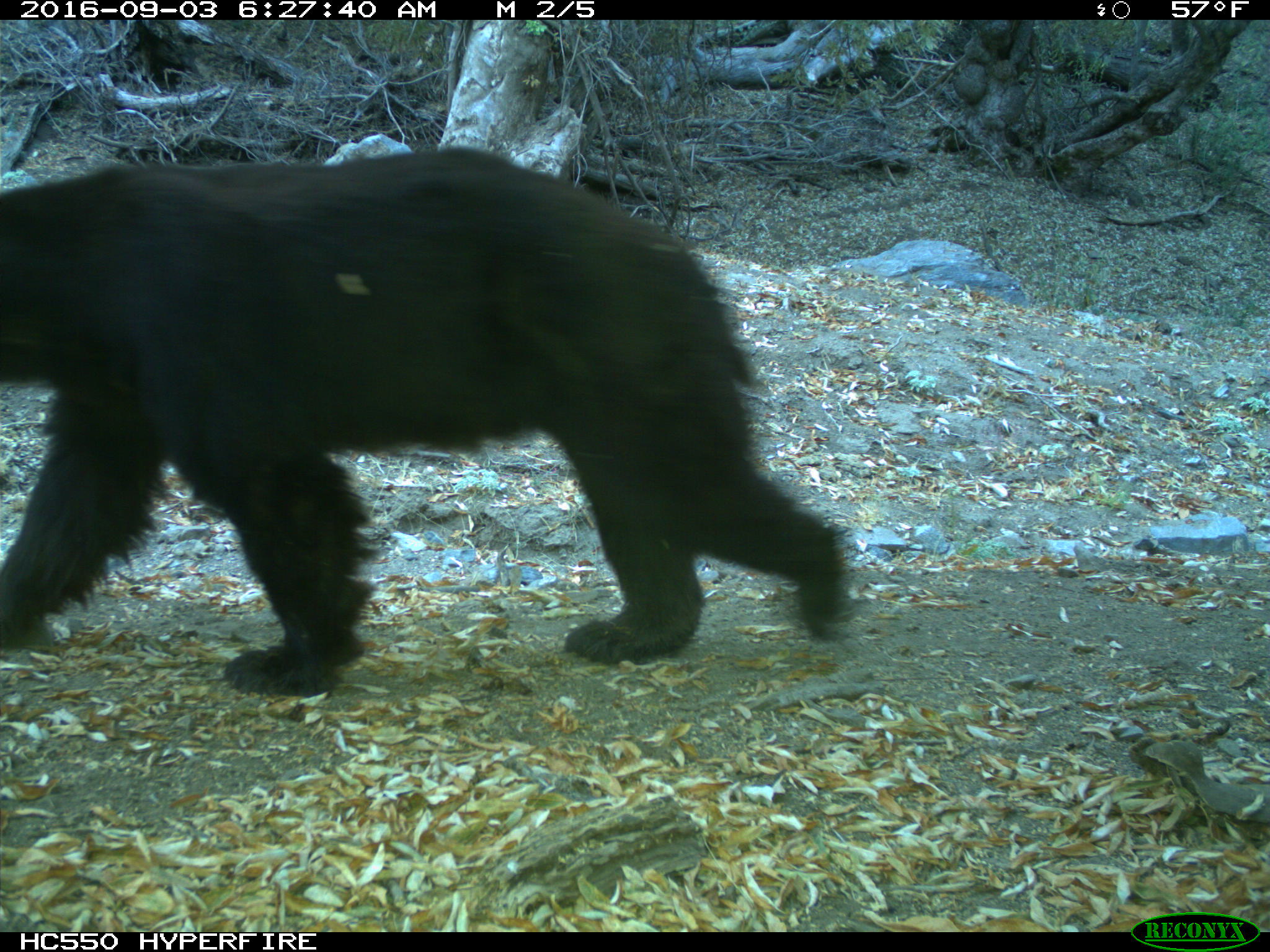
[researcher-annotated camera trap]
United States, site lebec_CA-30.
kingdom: Animalia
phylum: Chordata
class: Mammalia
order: Carnivora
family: Ursidae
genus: Ursus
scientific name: Ursus americanus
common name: american black bear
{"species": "Ursus americanus (american black bear)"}